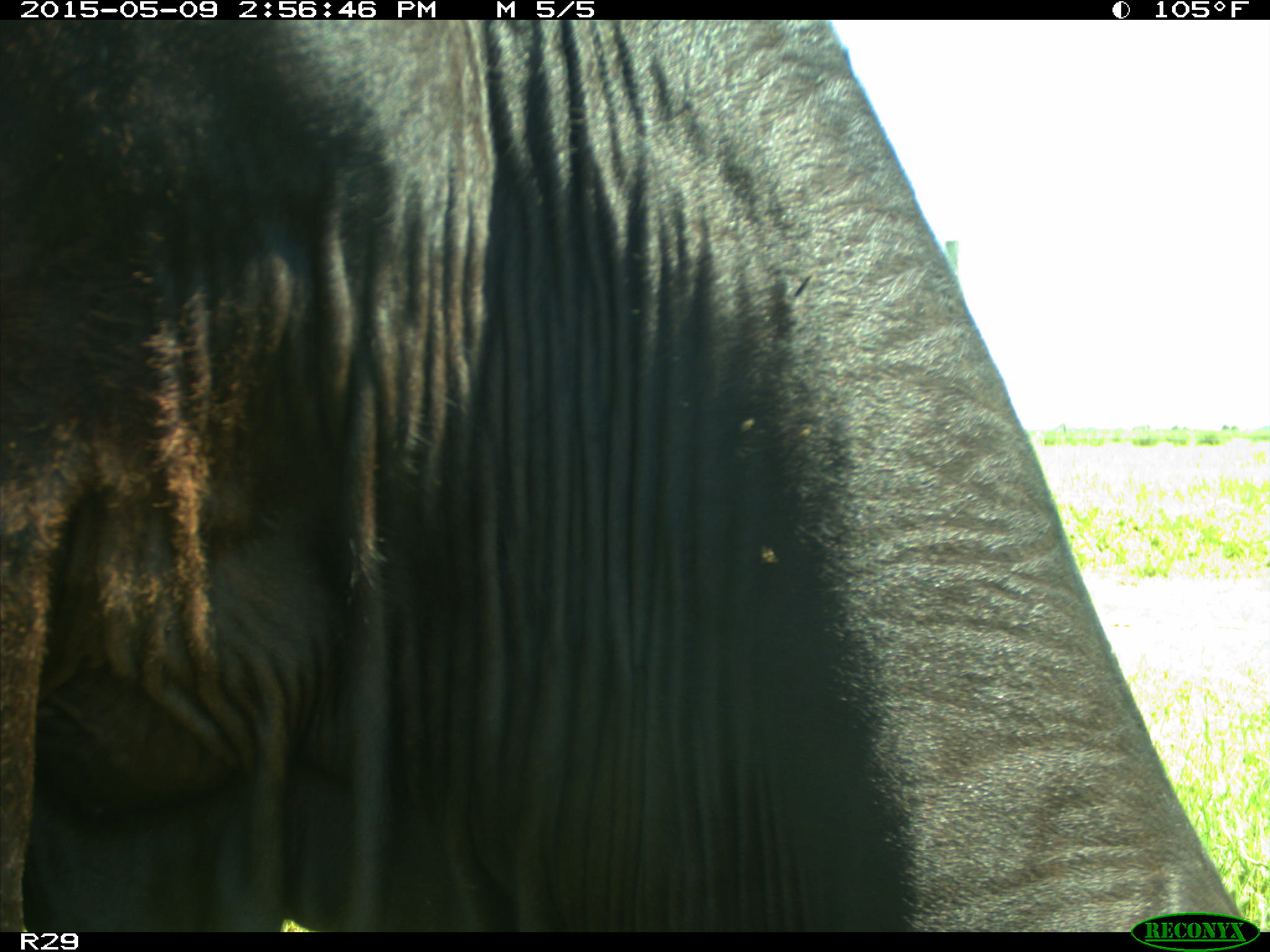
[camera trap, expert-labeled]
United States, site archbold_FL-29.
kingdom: Animalia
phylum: Chordata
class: Mammalia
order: Artiodactyla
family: Bovidae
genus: Bos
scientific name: Bos taurus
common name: domestic cow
Bos taurus (domestic cow).